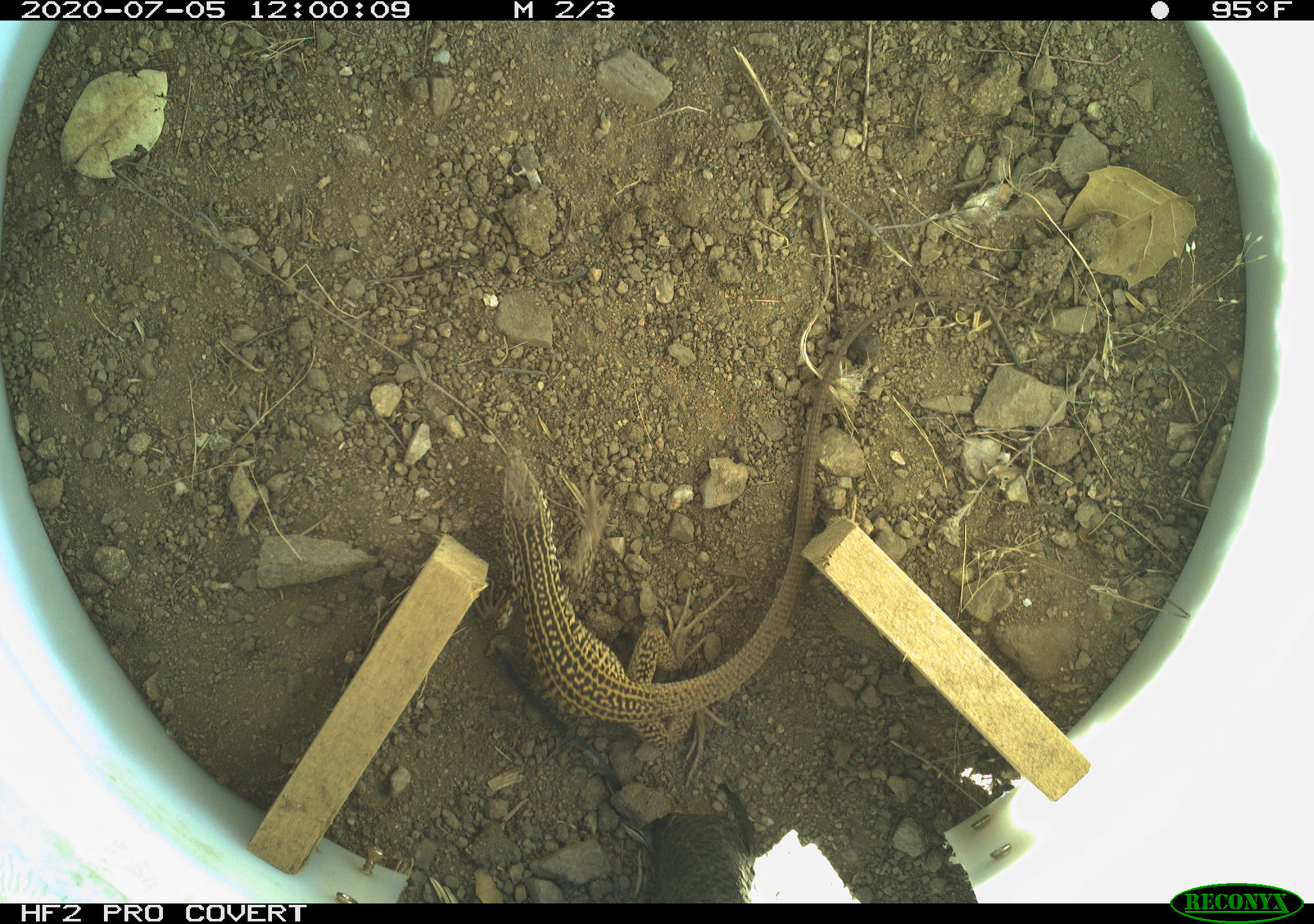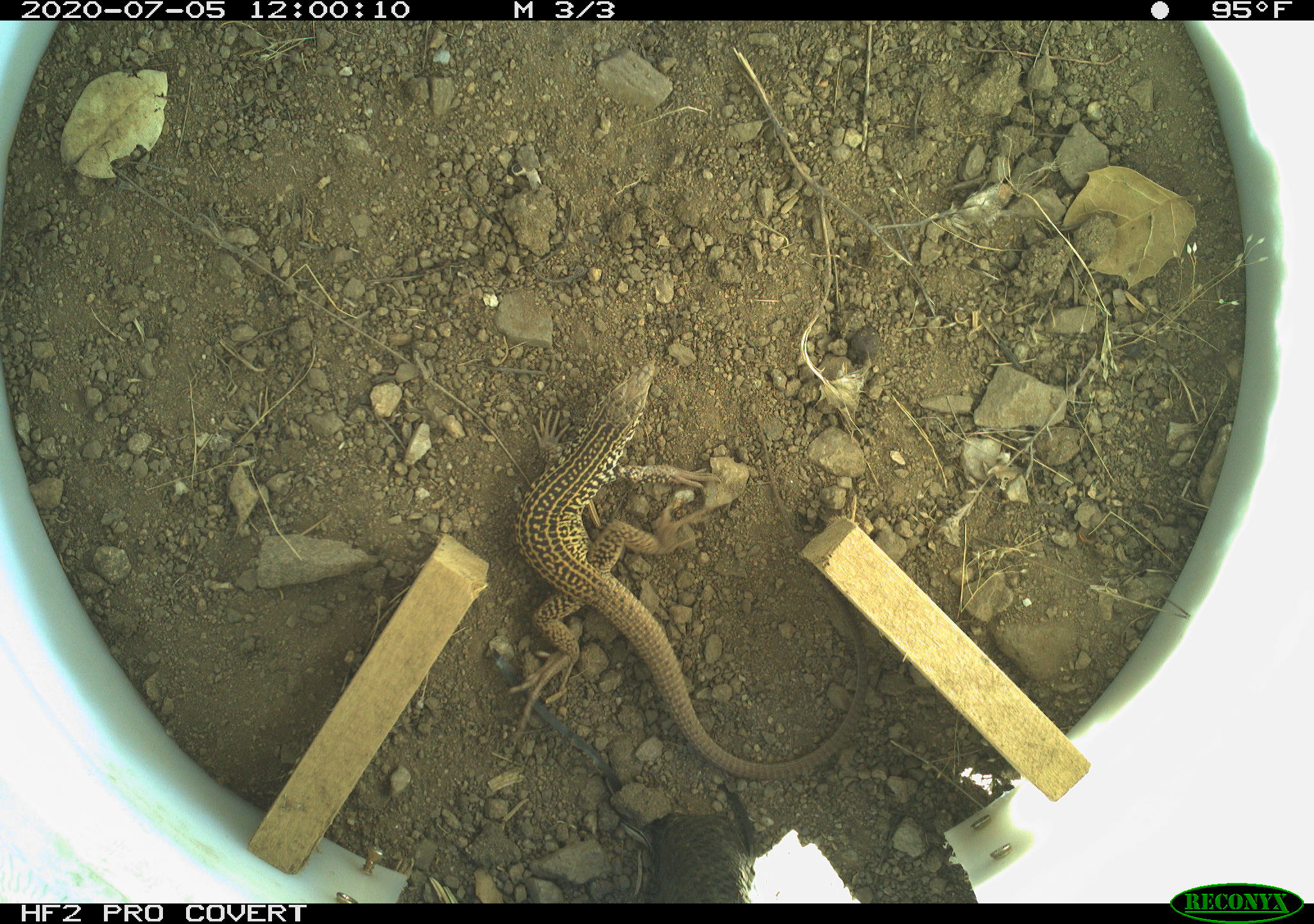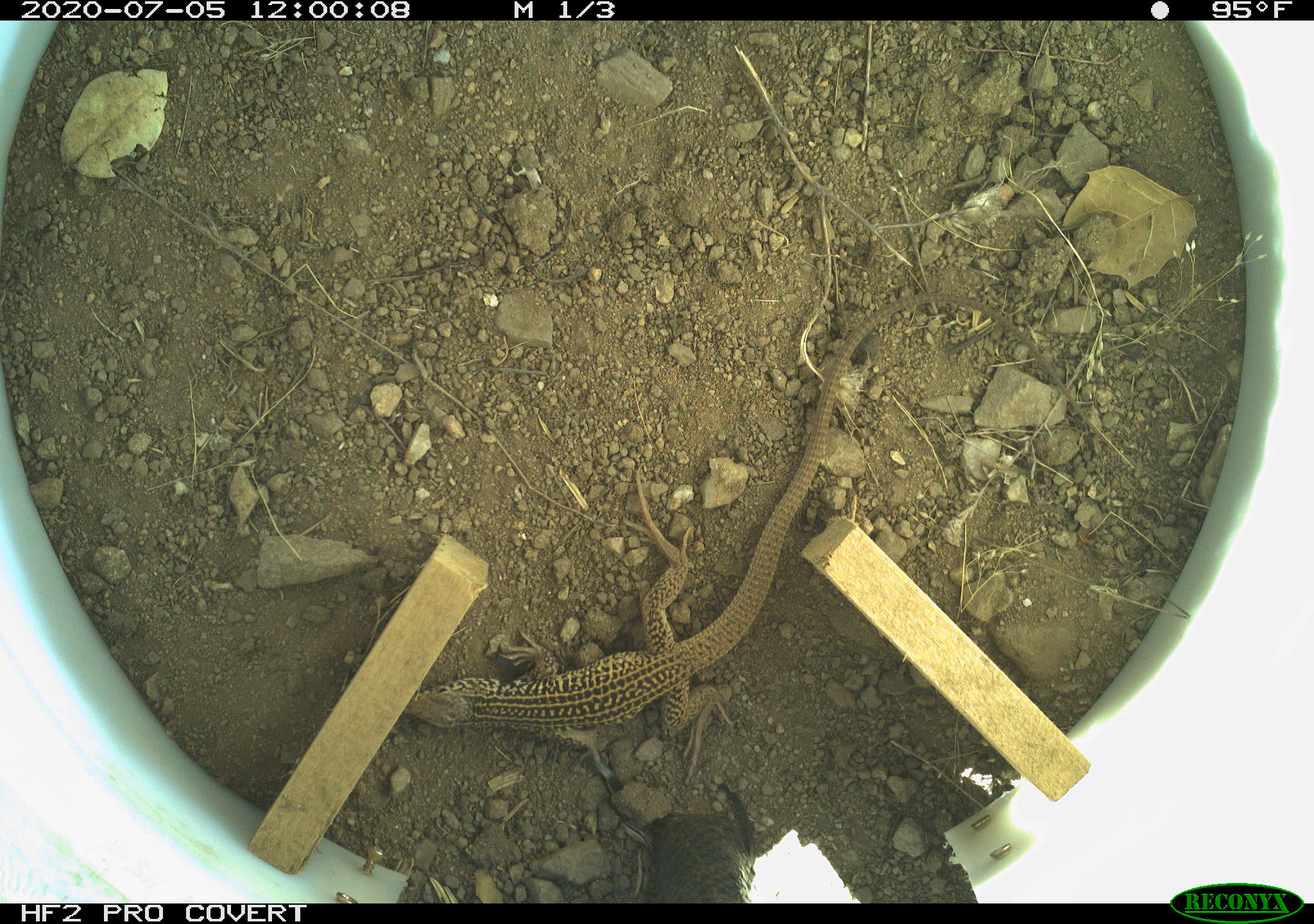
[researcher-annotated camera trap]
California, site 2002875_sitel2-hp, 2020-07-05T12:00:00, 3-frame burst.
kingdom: Animalia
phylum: Chordata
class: Reptilia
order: Squamata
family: Teiidae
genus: Aspidoscelis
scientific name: Aspidoscelis tigris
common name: western whiptail